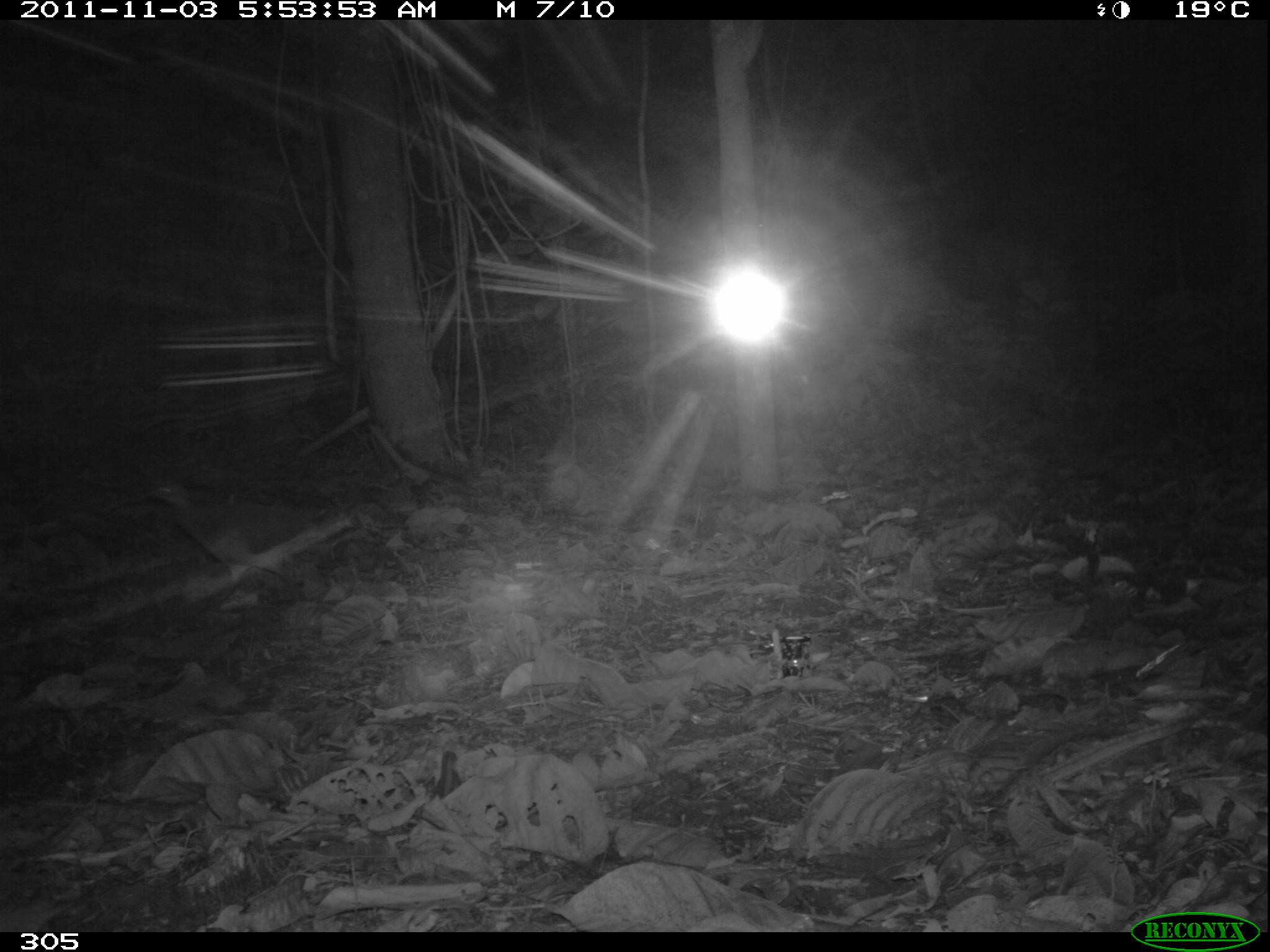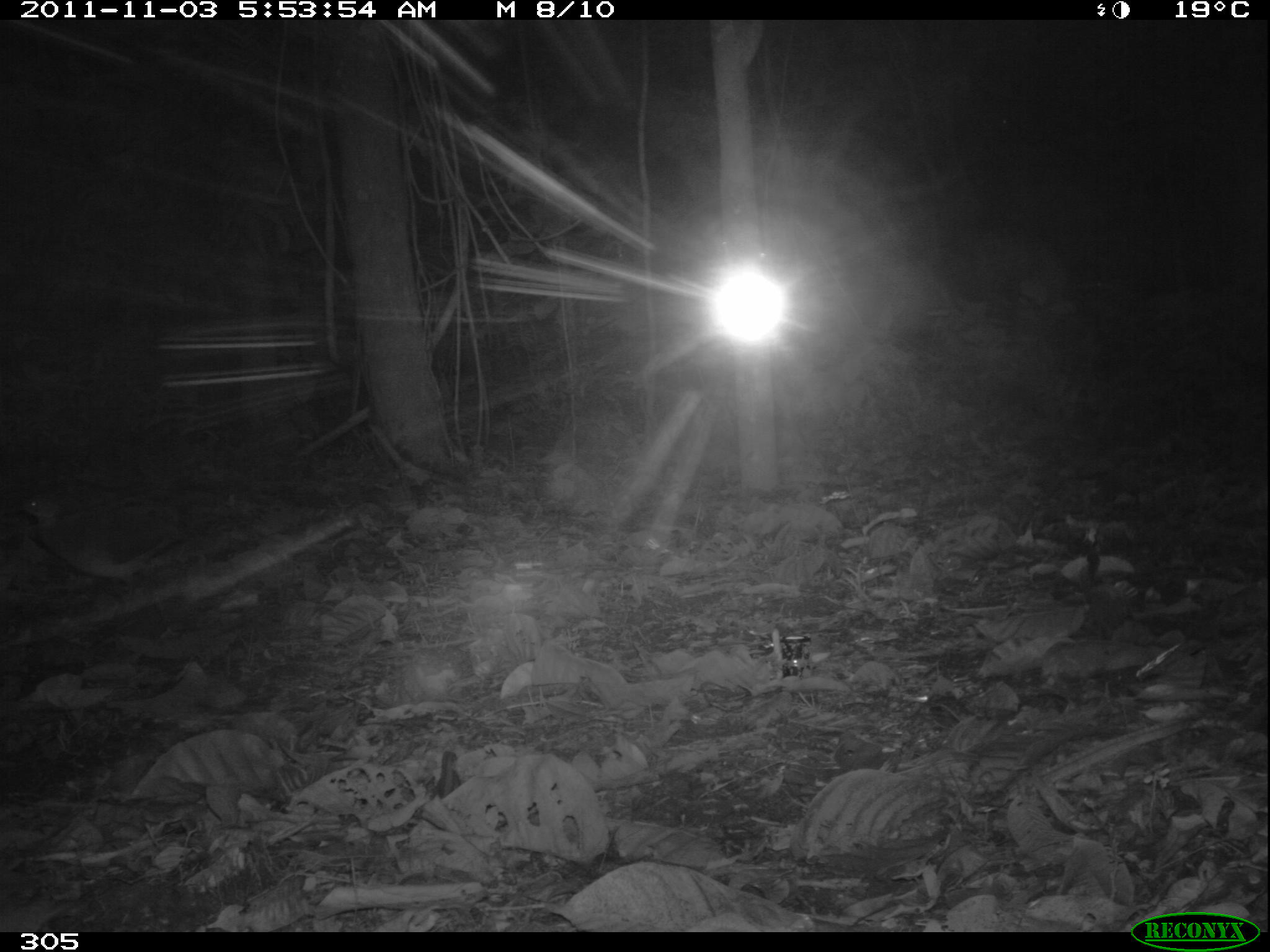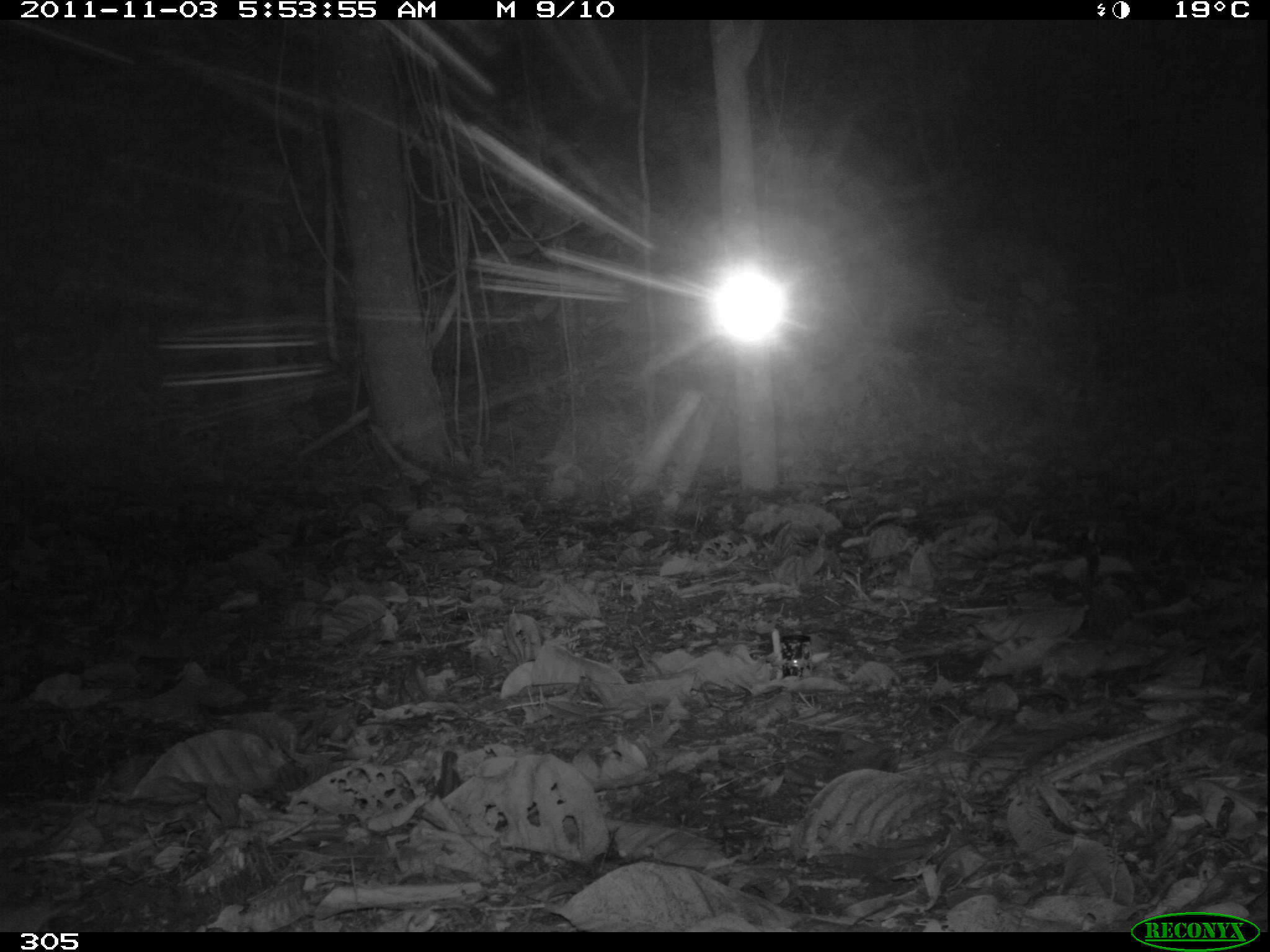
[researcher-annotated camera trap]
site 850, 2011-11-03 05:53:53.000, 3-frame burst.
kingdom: Animalia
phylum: Chordata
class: Aves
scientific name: Aves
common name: bird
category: unknown bird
Unknown bird (bird) (Aves).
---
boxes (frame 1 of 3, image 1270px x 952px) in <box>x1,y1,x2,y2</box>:
unknown bird: <box>142,479,349,607</box>